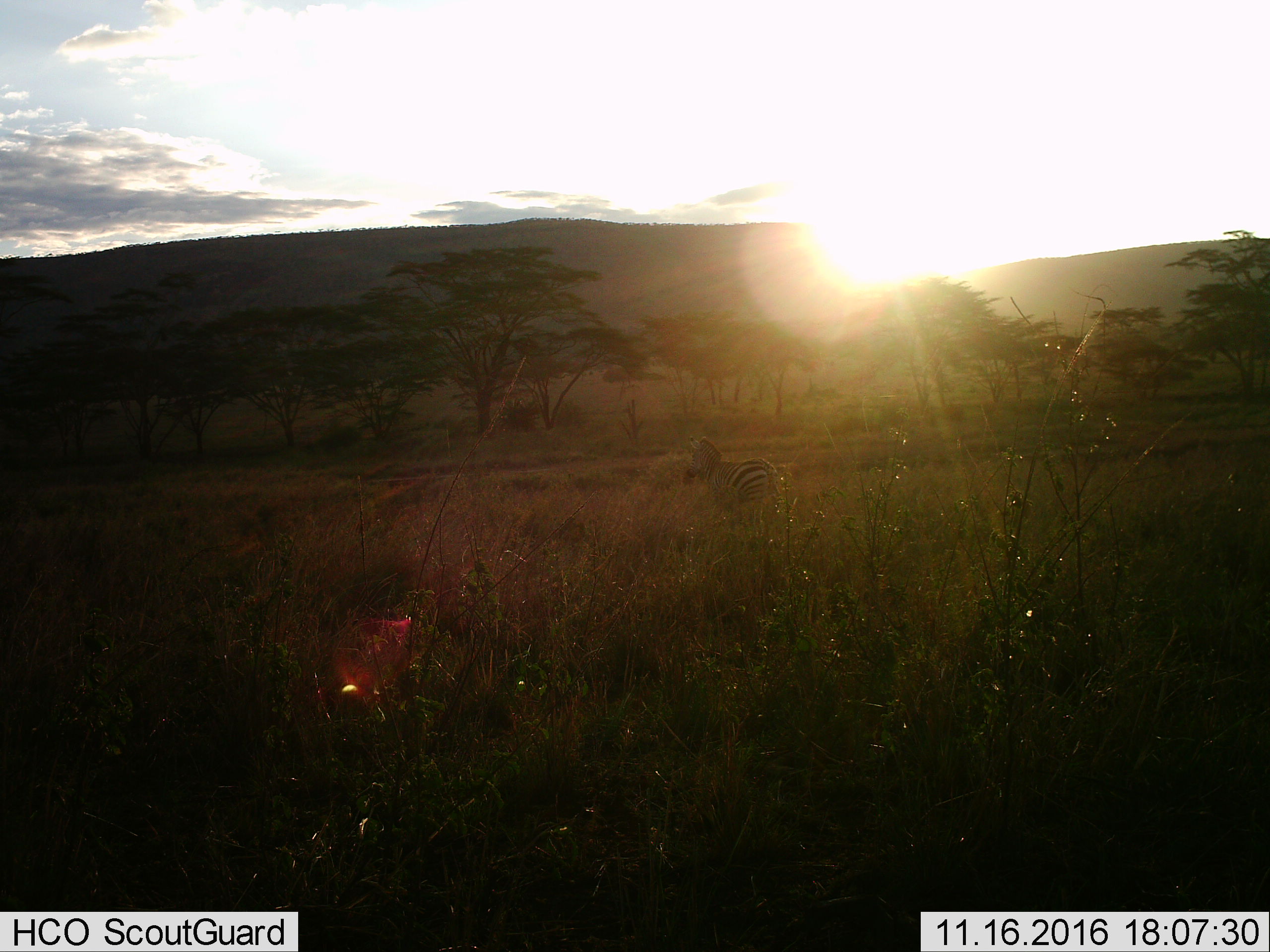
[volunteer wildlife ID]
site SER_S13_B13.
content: unidentified animal